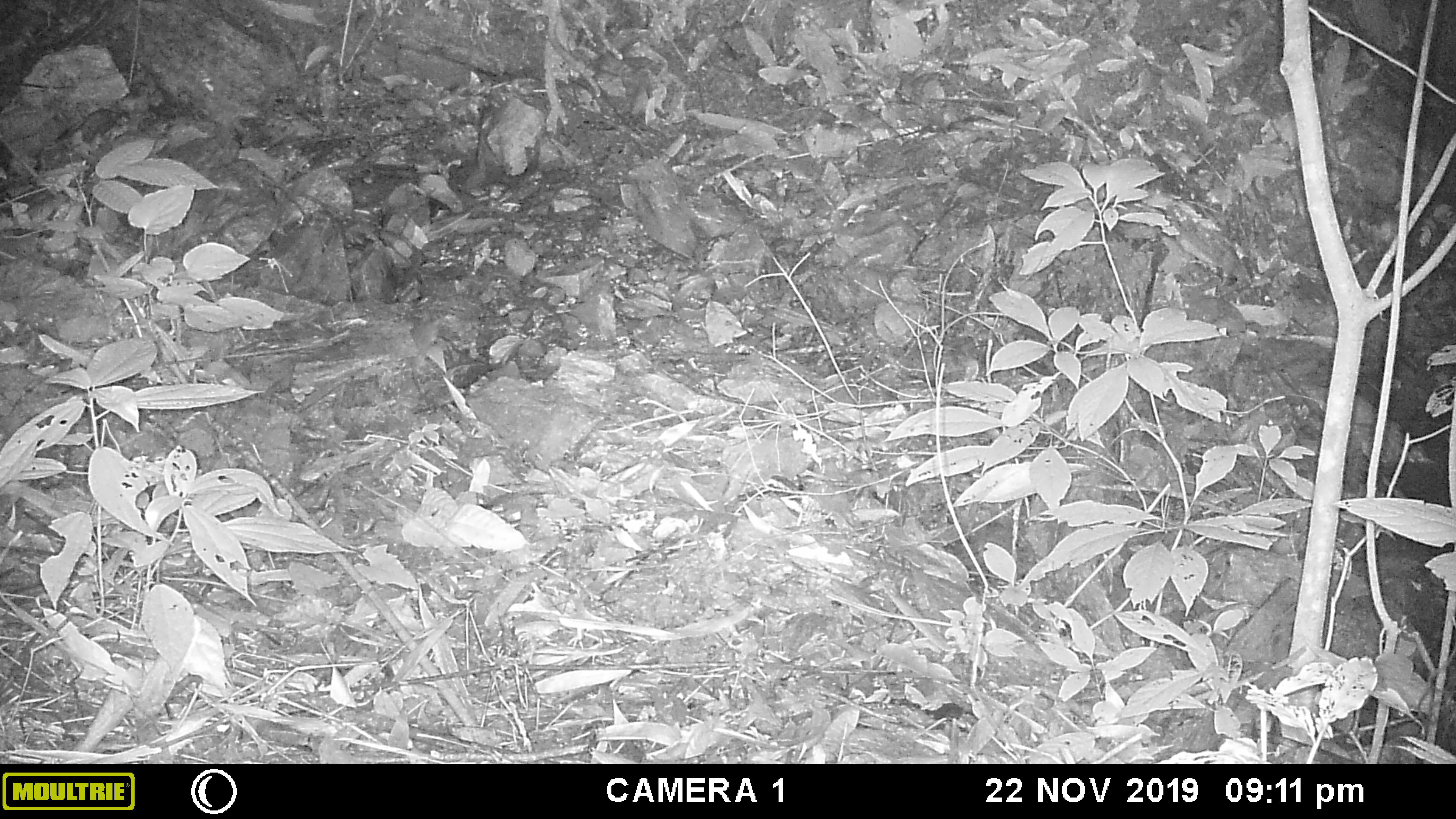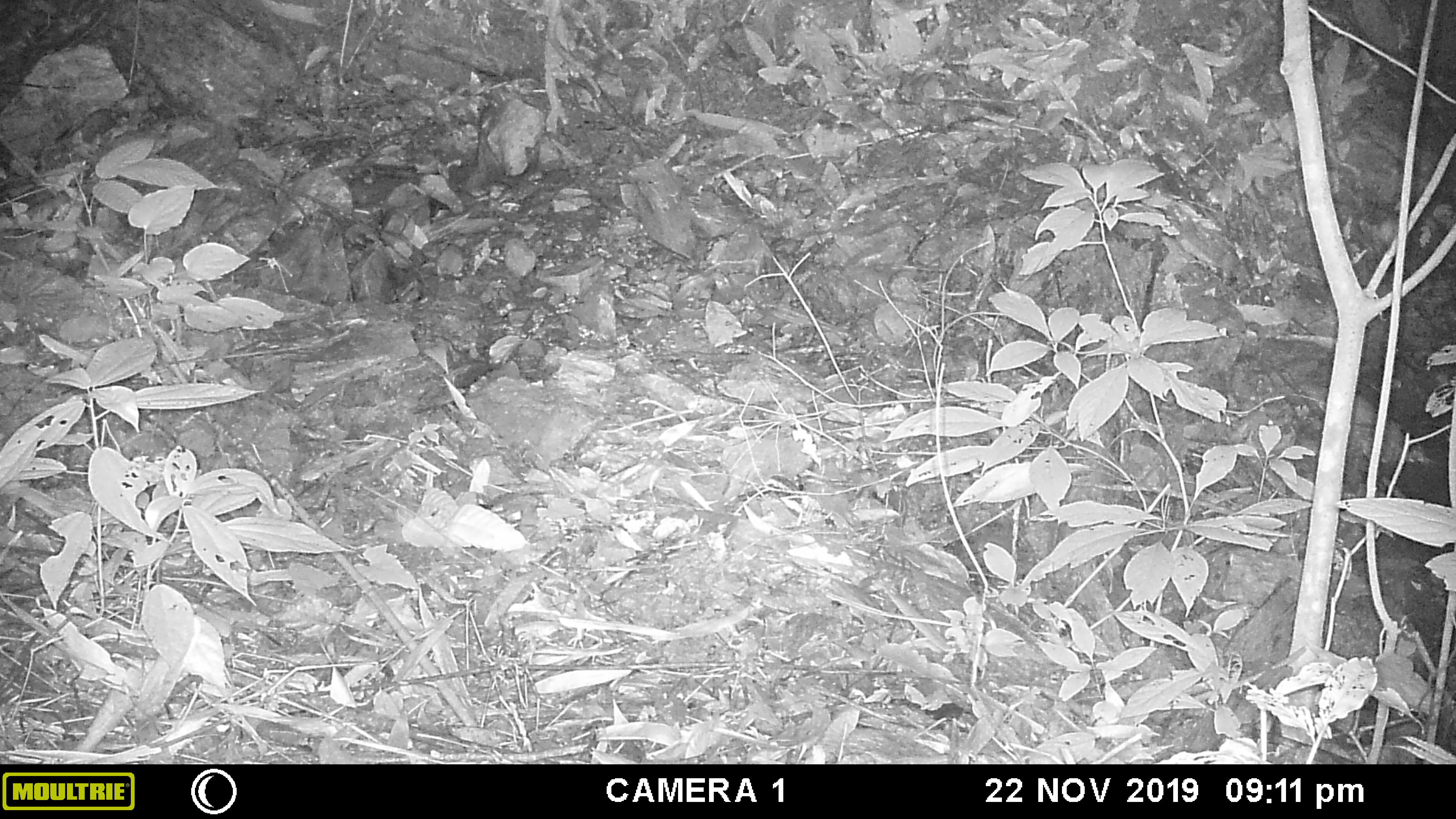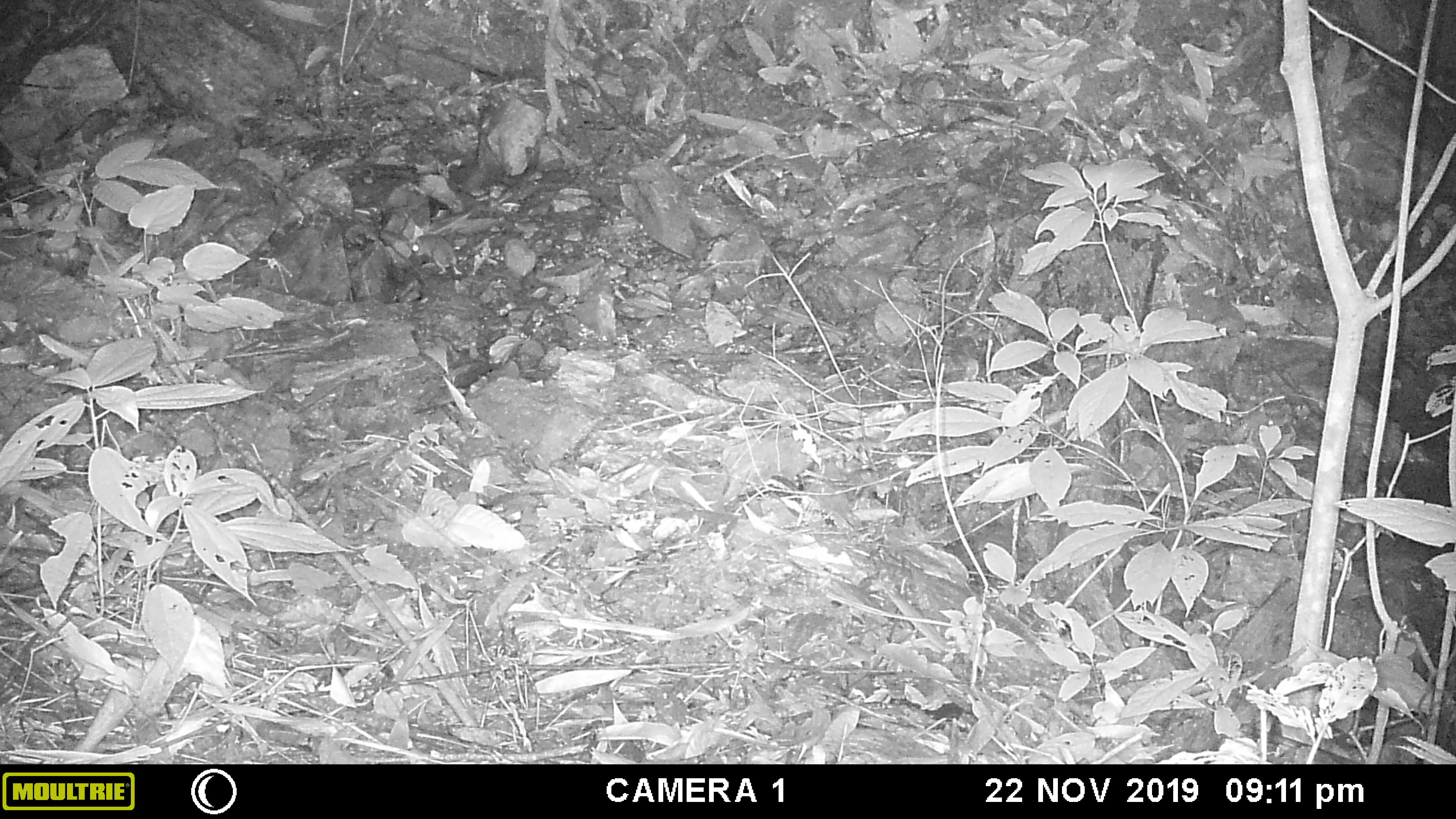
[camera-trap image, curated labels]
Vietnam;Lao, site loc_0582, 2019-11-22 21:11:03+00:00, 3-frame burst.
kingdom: Animalia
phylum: Chordata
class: Mammalia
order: Rodentia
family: Muridae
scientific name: Muridae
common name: old-world mice and rats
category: unidentified murid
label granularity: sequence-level